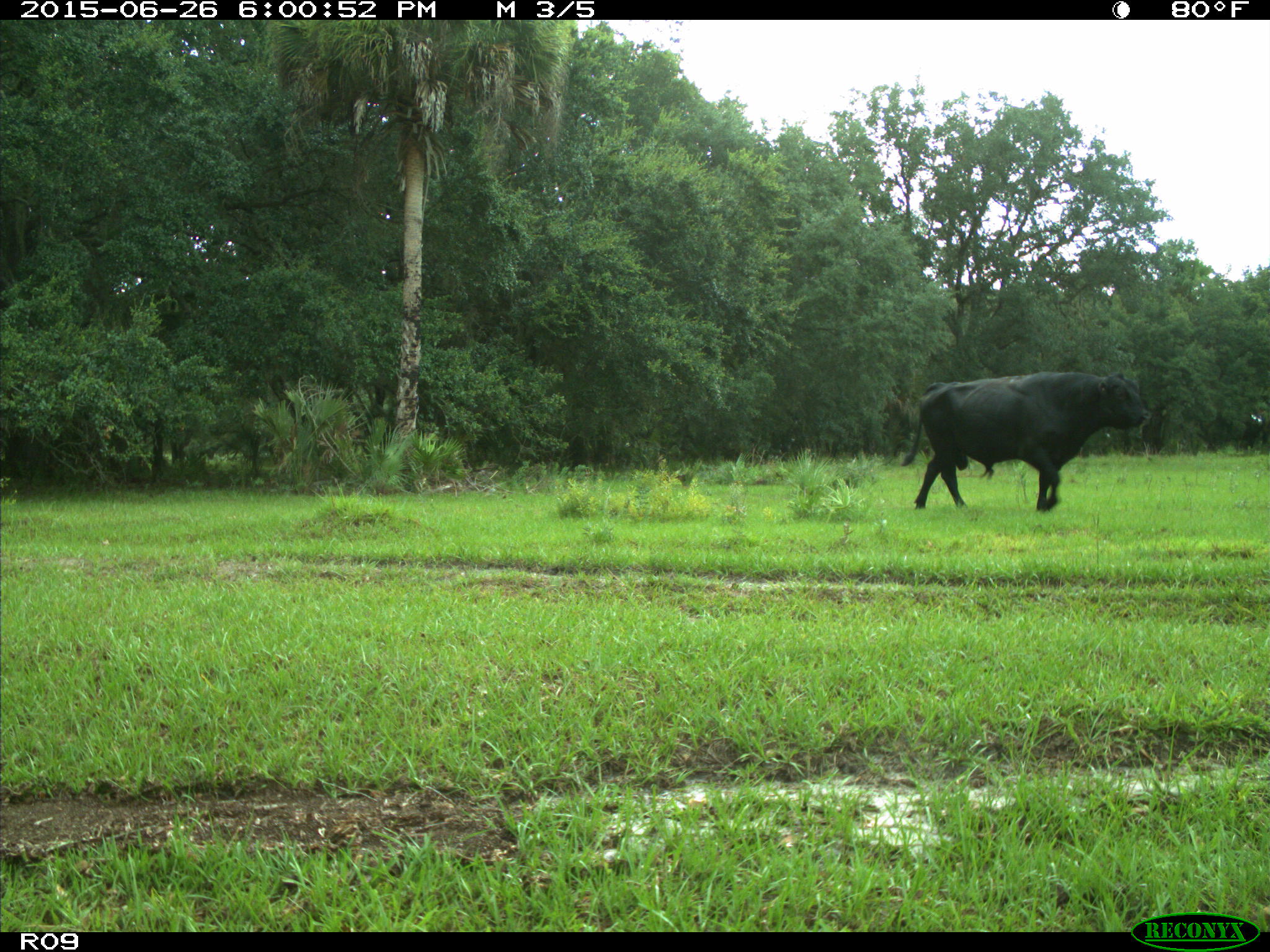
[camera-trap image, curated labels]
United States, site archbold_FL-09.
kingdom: Animalia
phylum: Chordata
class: Mammalia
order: Artiodactyla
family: Bovidae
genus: Bos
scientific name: Bos taurus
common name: domestic cow